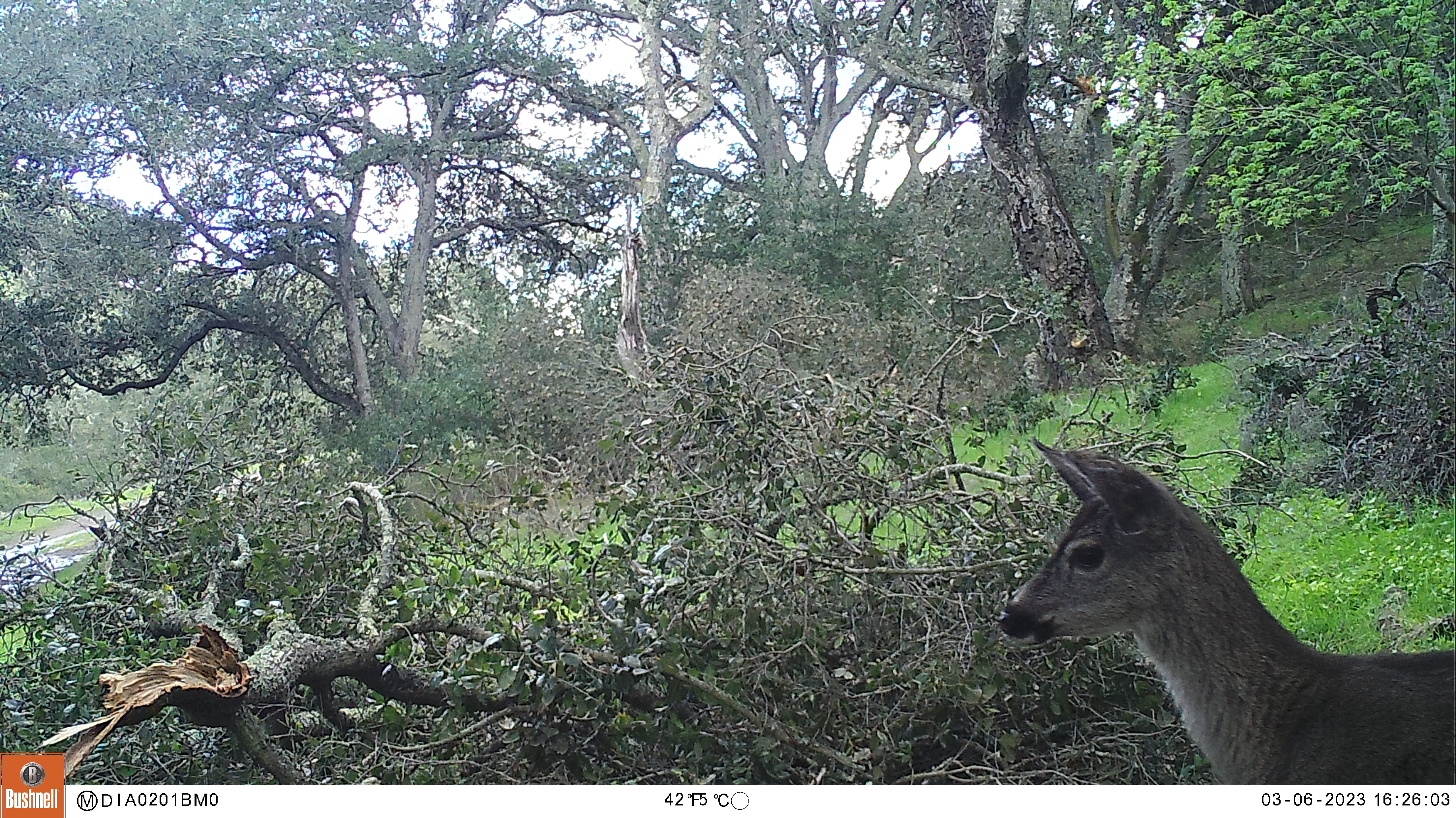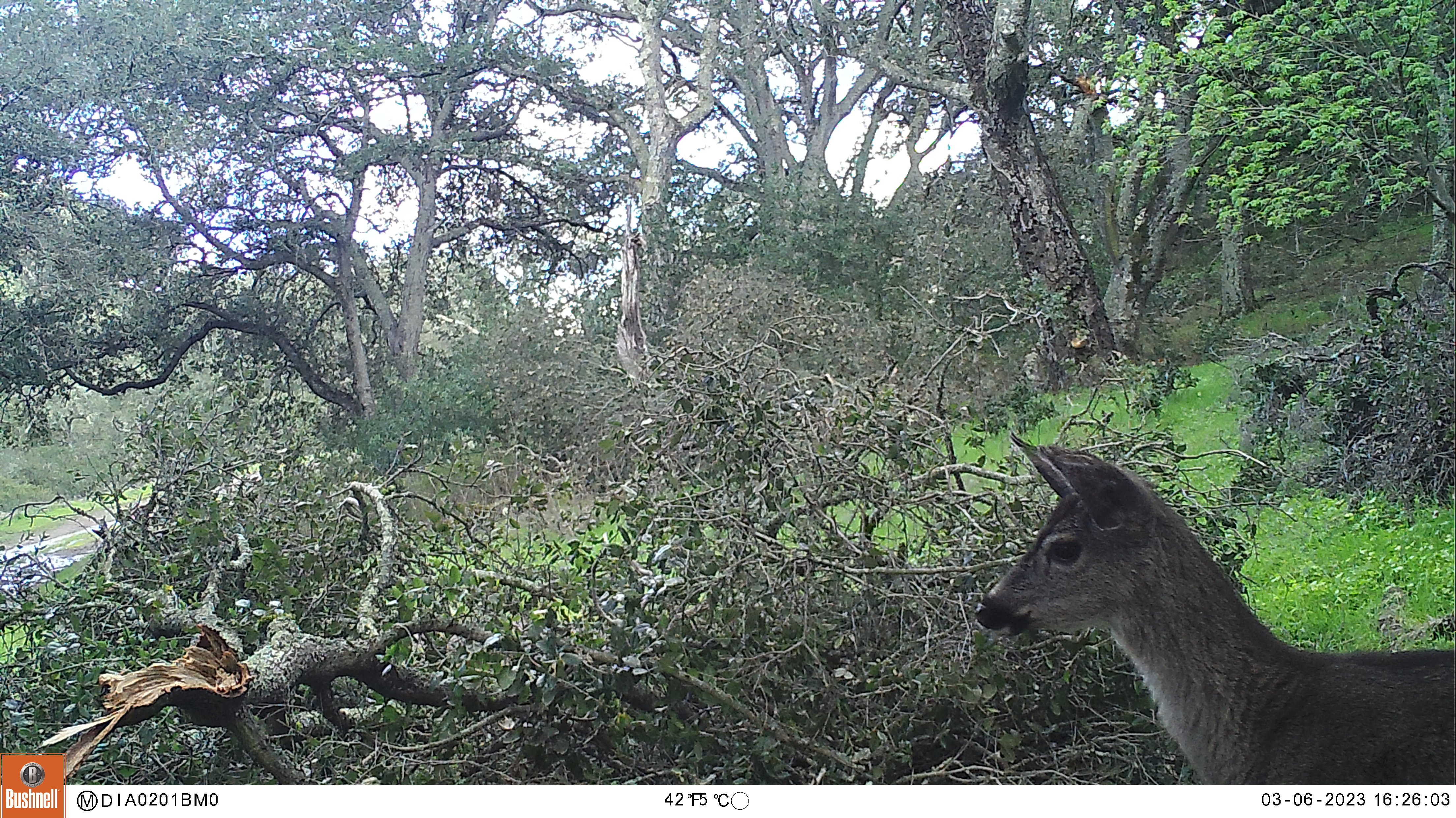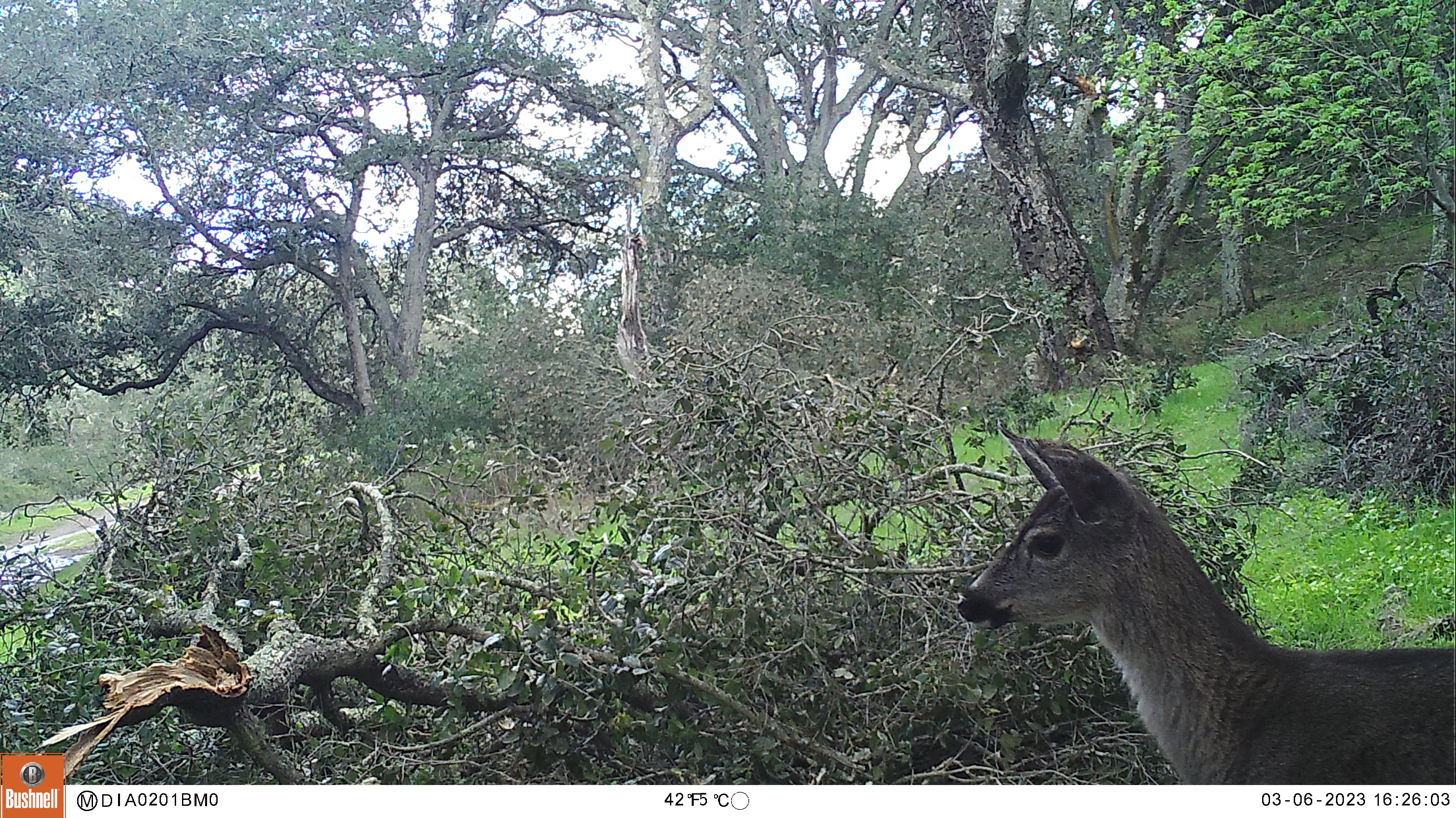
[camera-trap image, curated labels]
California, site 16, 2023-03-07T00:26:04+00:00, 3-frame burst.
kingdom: Animalia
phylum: Chordata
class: Mammalia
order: Artiodactyla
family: Cervidae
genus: Odocoileus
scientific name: Odocoileus hemionus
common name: mule deer